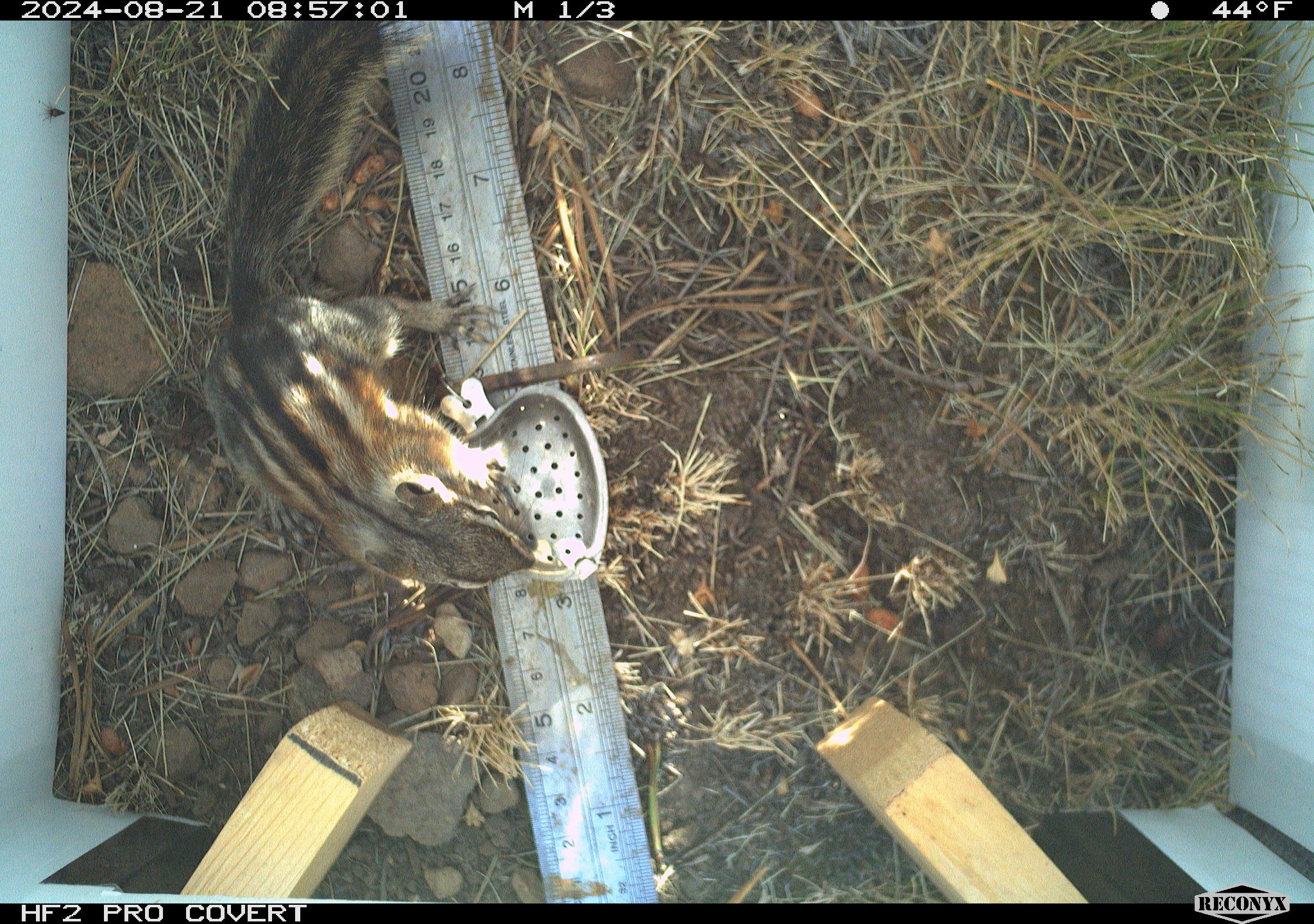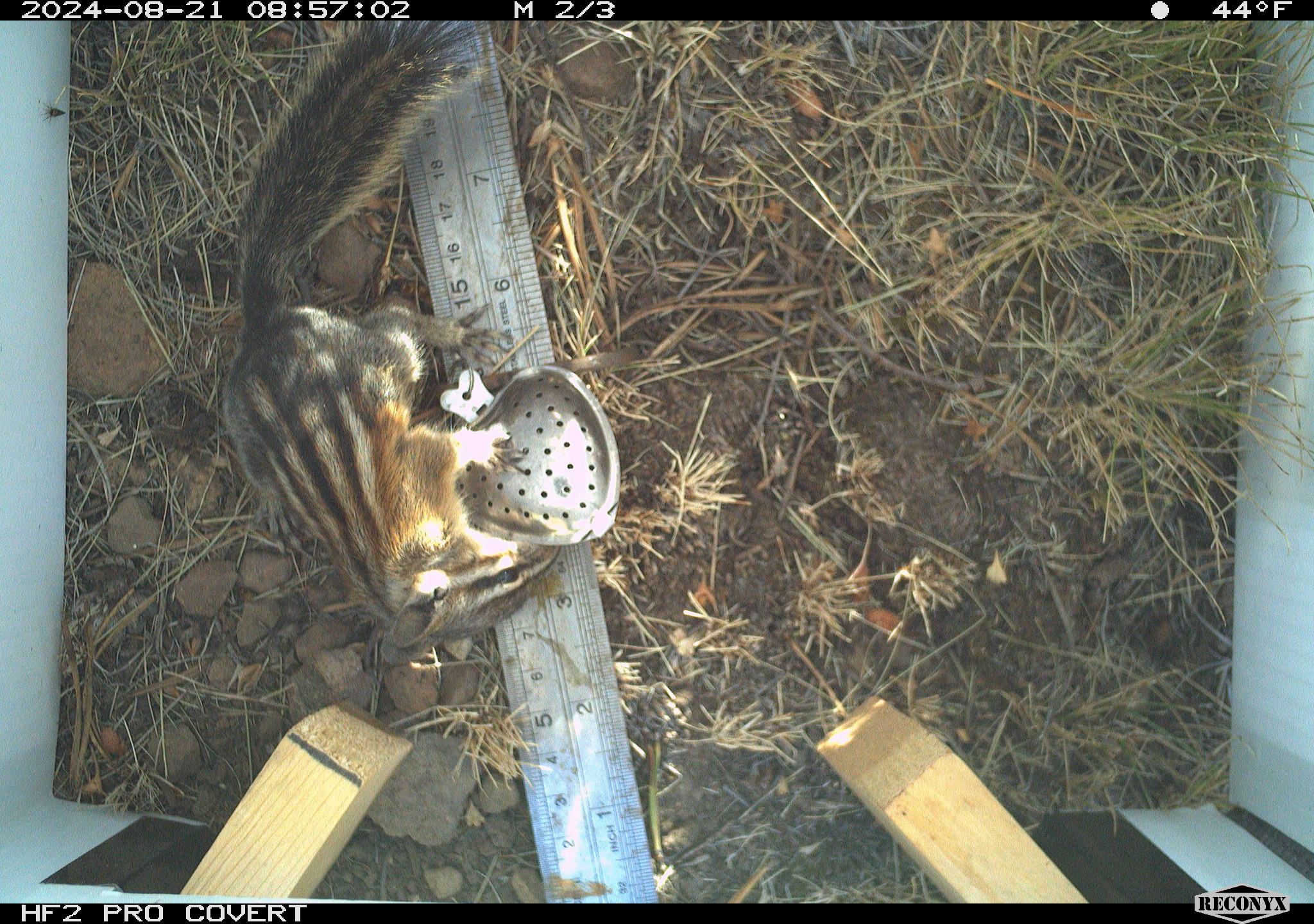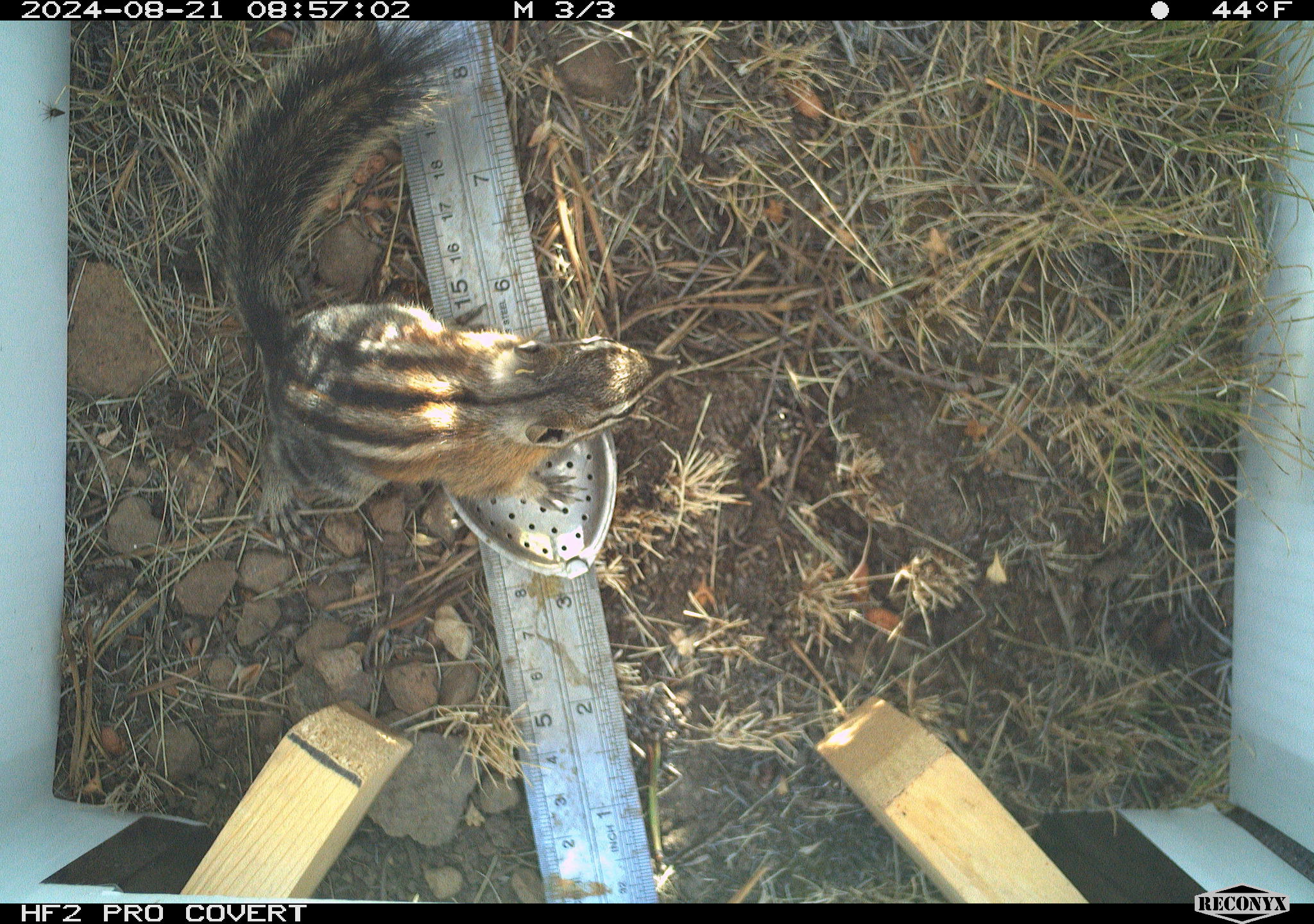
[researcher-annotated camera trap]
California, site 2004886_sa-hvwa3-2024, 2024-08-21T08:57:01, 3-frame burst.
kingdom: Animalia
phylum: Chordata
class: Mammalia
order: Rodentia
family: Sciuridae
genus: Neotamias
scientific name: Neotamias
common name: western chipmunks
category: neotamias species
Neotamias species (western chipmunks) (Neotamias).